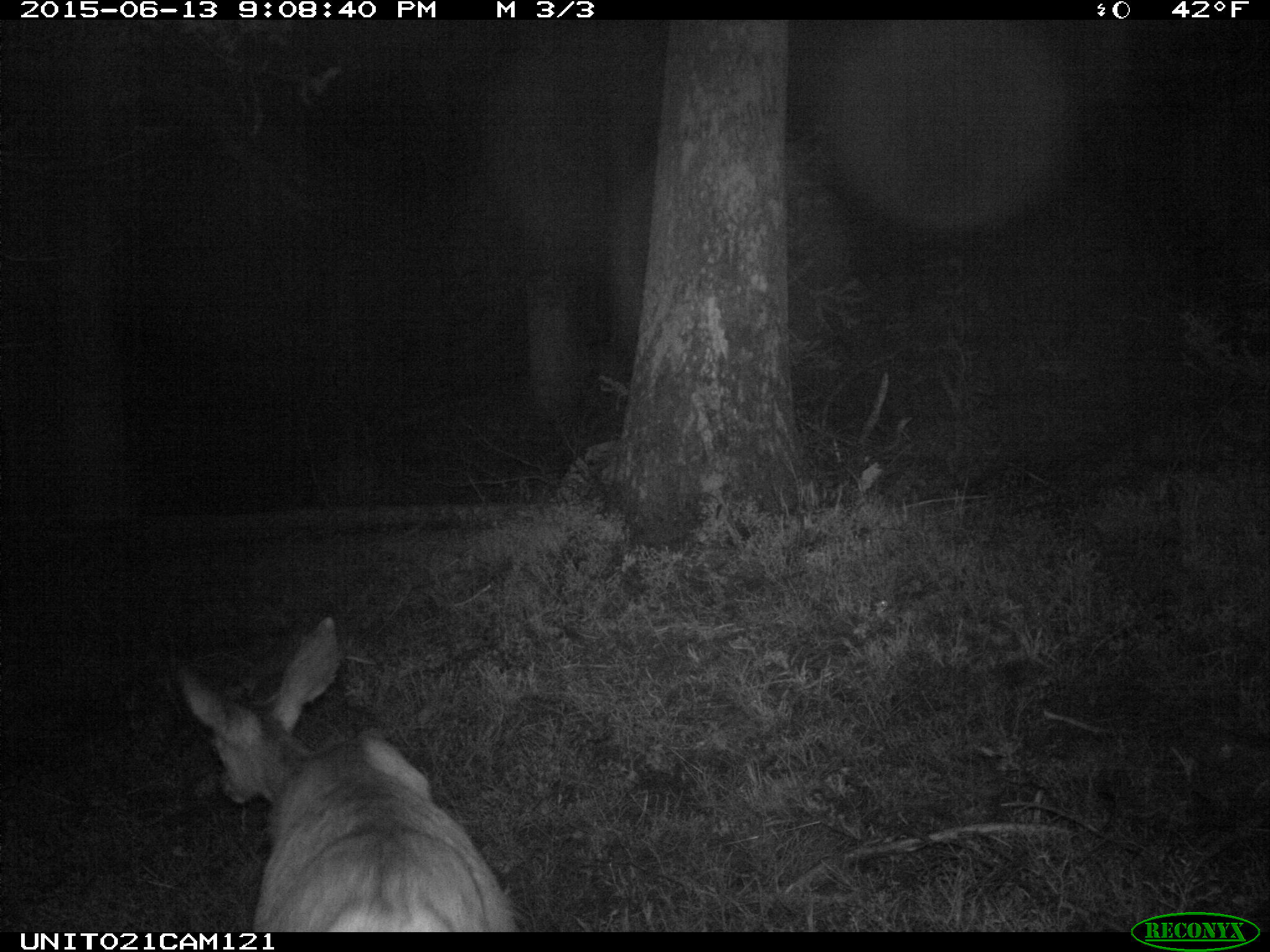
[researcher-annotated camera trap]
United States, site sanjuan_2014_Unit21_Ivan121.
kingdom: Animalia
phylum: Chordata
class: Mammalia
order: Artiodactyla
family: Cervidae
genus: Odocoileus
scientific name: Odocoileus hemionus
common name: mule deer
Odocoileus hemionus (mule deer).